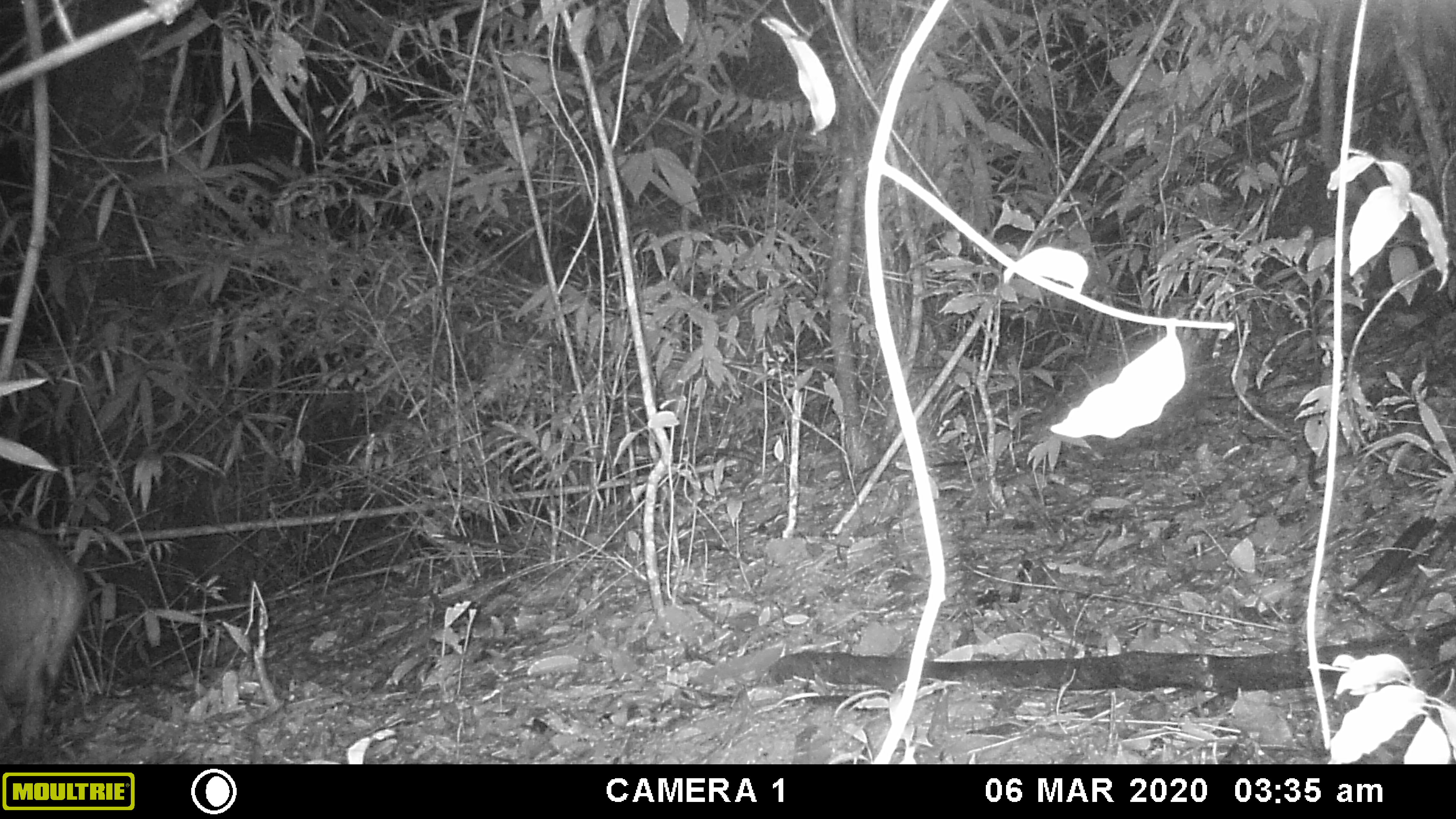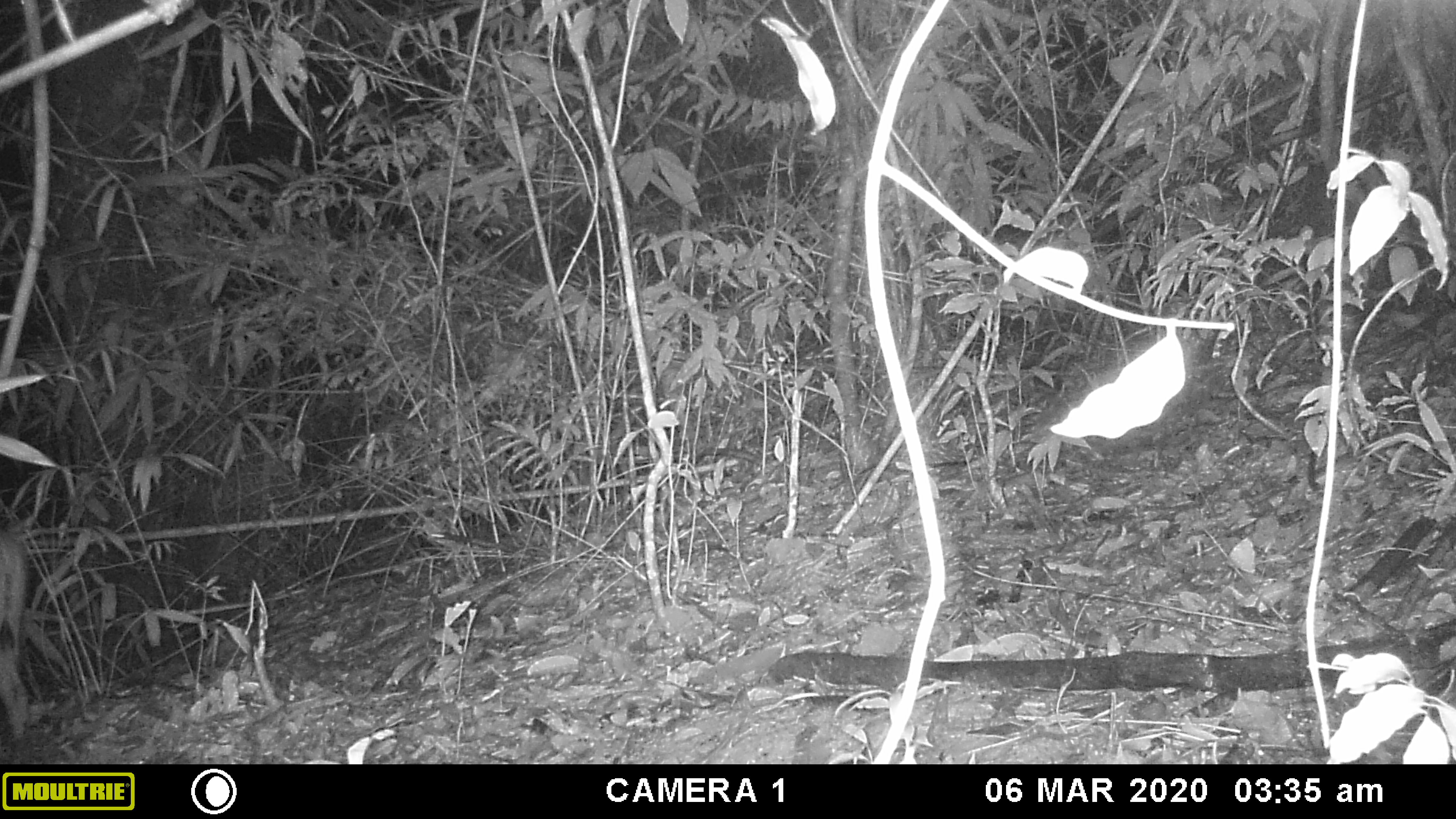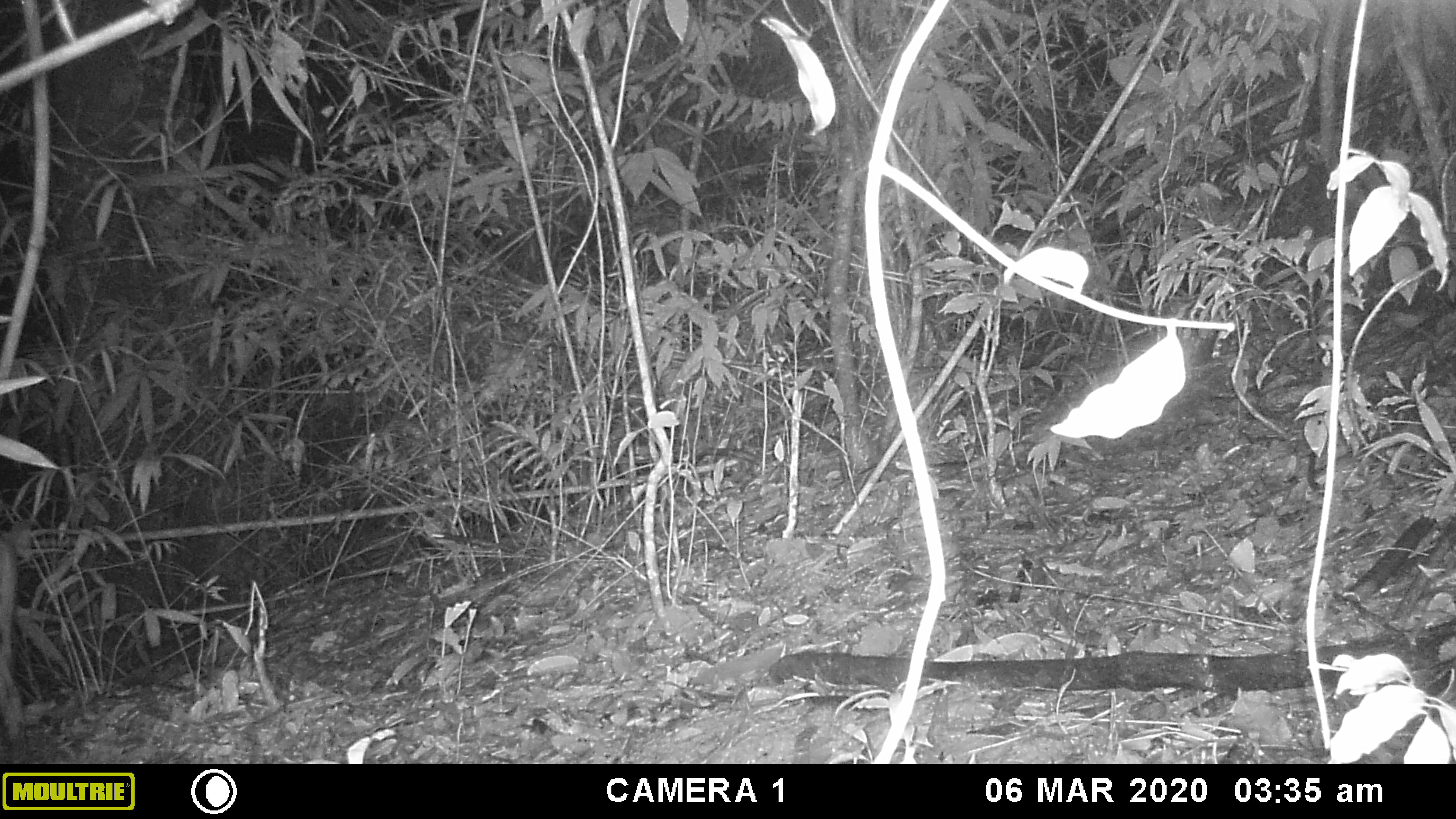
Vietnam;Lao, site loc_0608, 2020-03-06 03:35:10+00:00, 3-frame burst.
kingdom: Animalia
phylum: Chordata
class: Mammalia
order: Artiodactyla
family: Suidae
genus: Sus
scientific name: Sus scrofa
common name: eurasian wild pig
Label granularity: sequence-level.